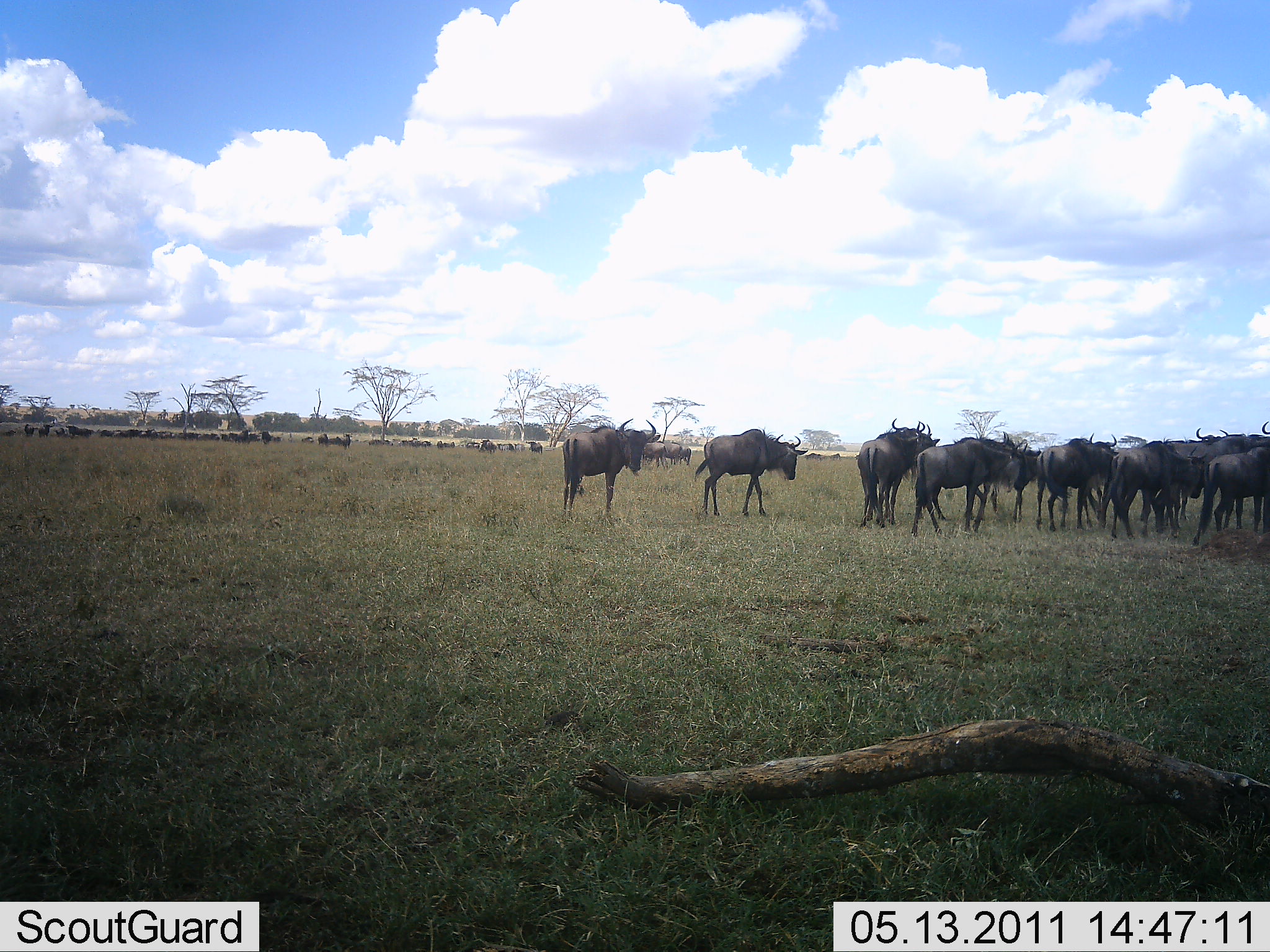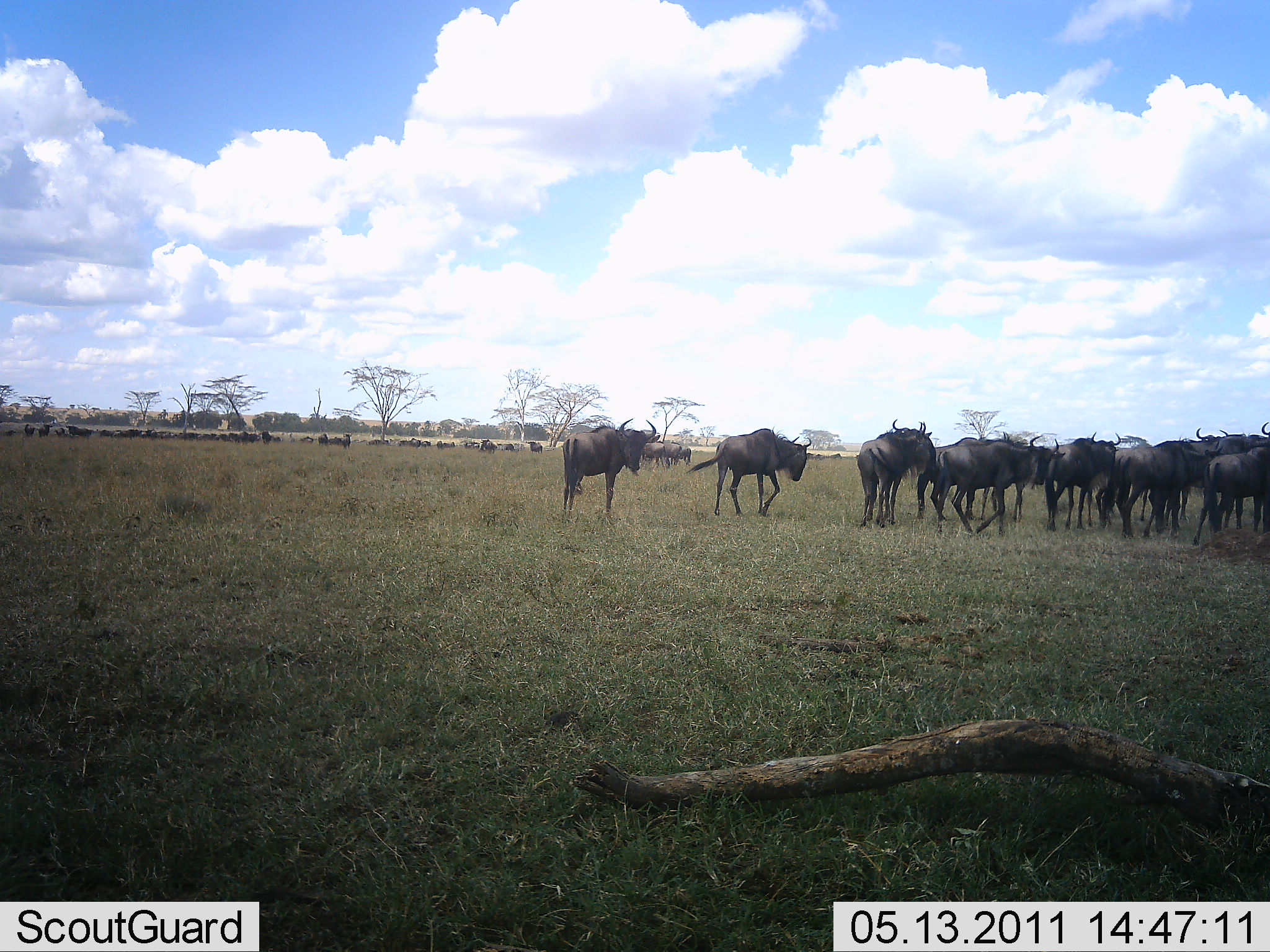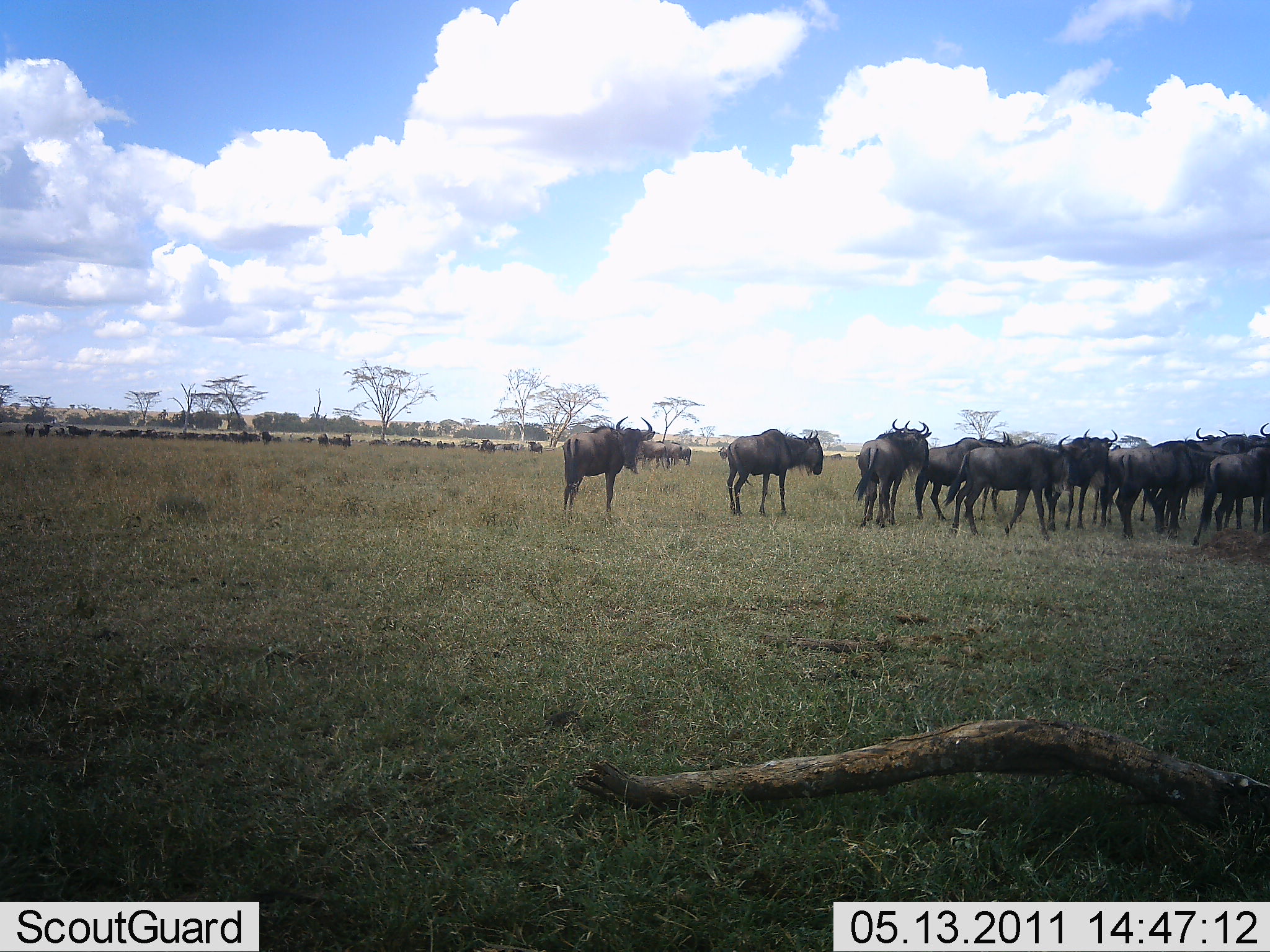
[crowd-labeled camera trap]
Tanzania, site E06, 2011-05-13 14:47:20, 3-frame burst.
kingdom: Animalia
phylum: Chordata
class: Mammalia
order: Artiodactyla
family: Bovidae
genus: Connochaetes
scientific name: Connochaetes taurinus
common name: blue wildebeest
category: wildebeest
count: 51+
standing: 64%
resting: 0%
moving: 100%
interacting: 0%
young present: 0%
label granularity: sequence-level